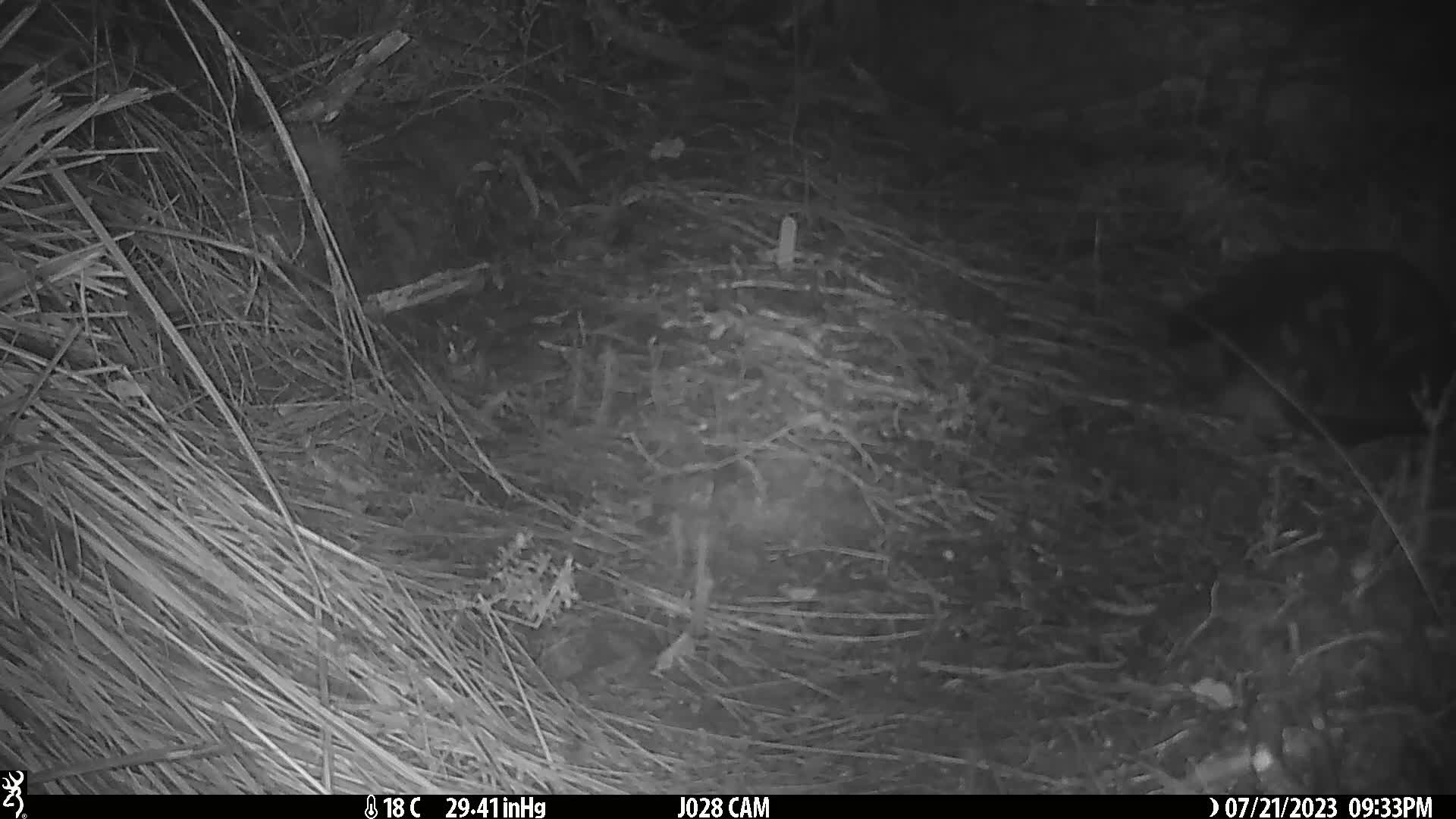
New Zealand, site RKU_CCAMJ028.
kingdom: Animalia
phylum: Chordata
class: Mammalia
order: Carnivora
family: Felidae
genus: Felis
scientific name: Felis catus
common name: domestic cat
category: cat